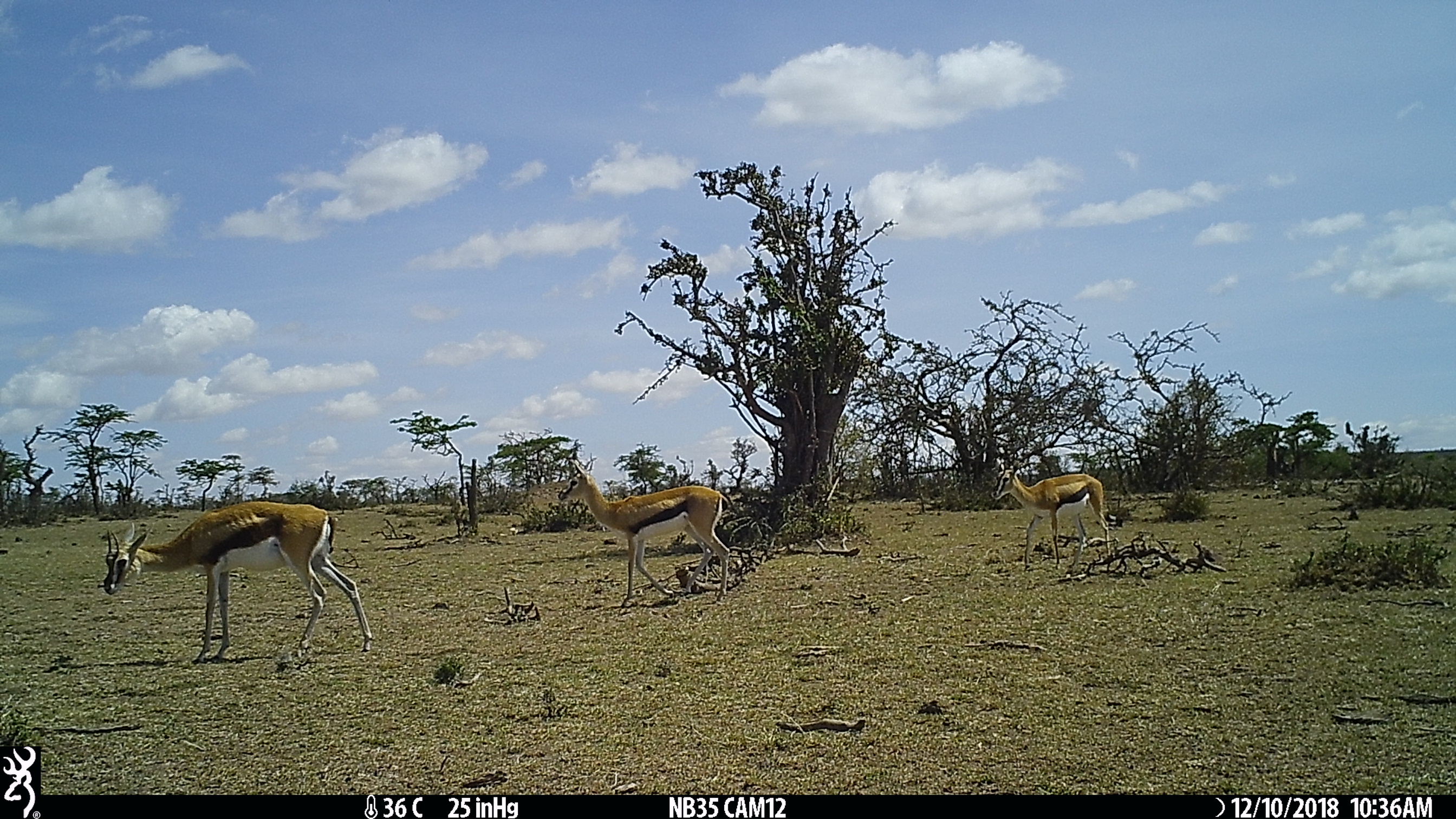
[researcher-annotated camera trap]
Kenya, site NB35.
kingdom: Animalia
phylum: Chordata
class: Mammalia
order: Artiodactyla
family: Bovidae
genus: Eudorcas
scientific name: Eudorcas thomsonii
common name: thomon's gazelle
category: gazelle thomsons